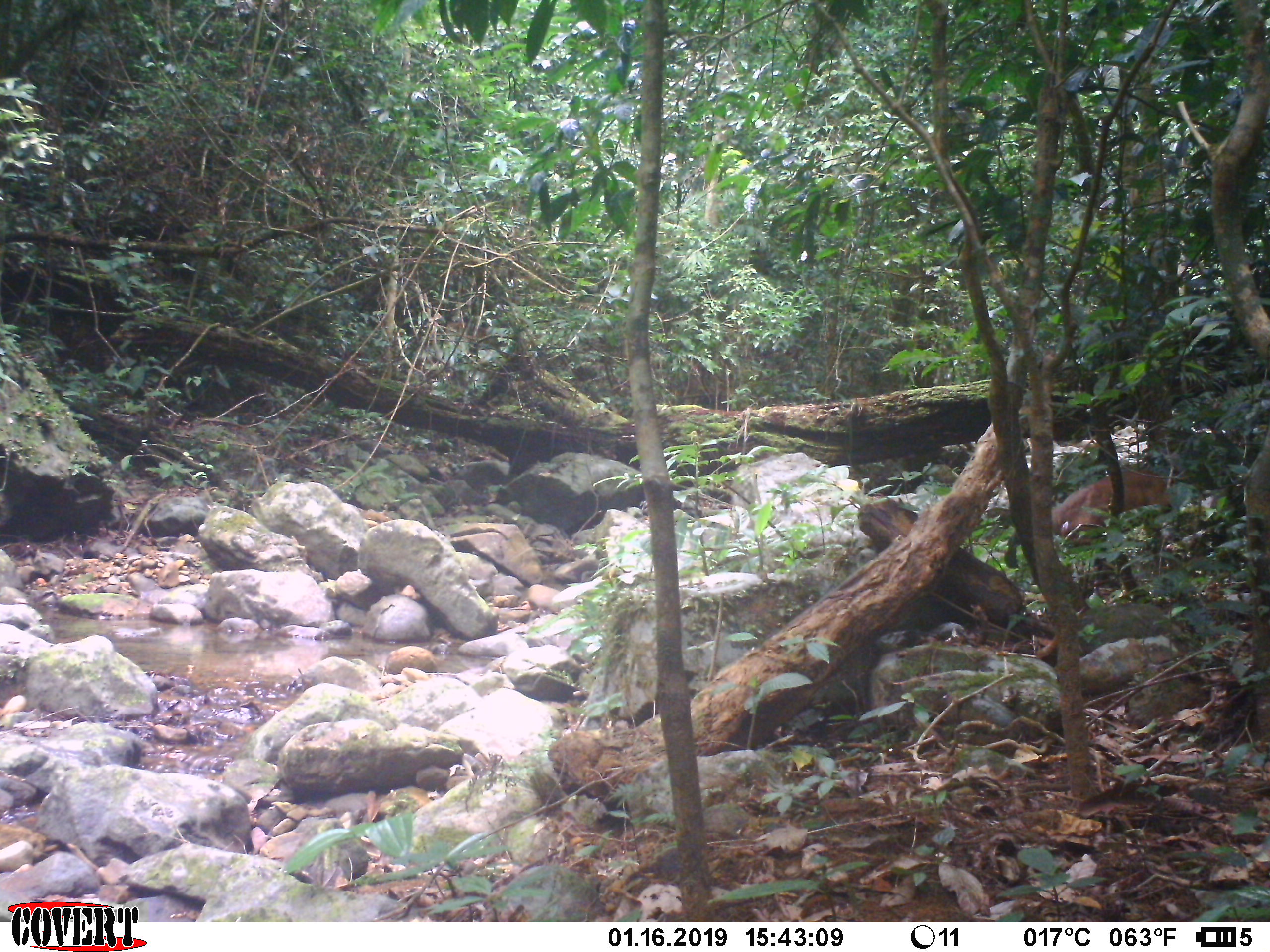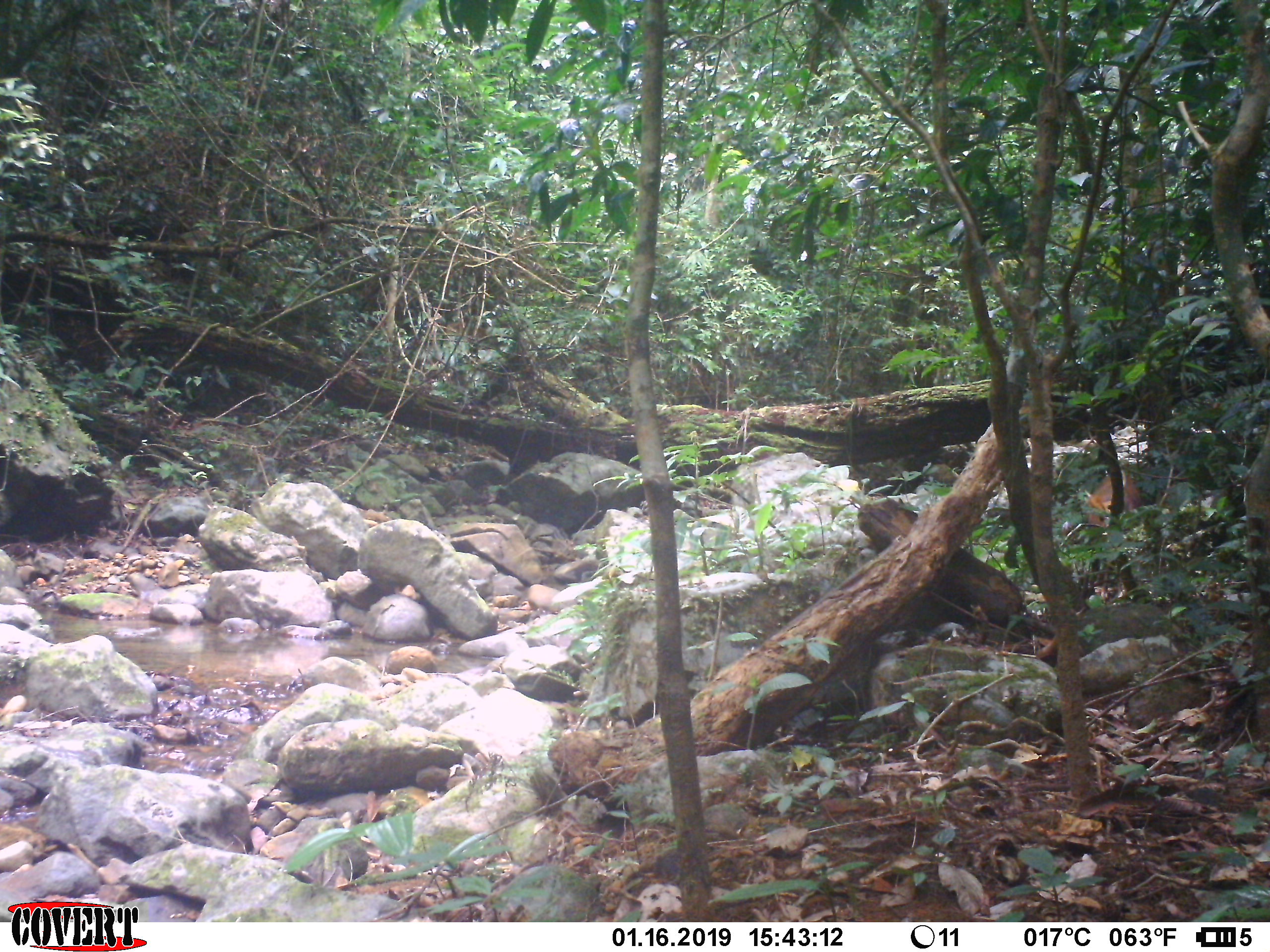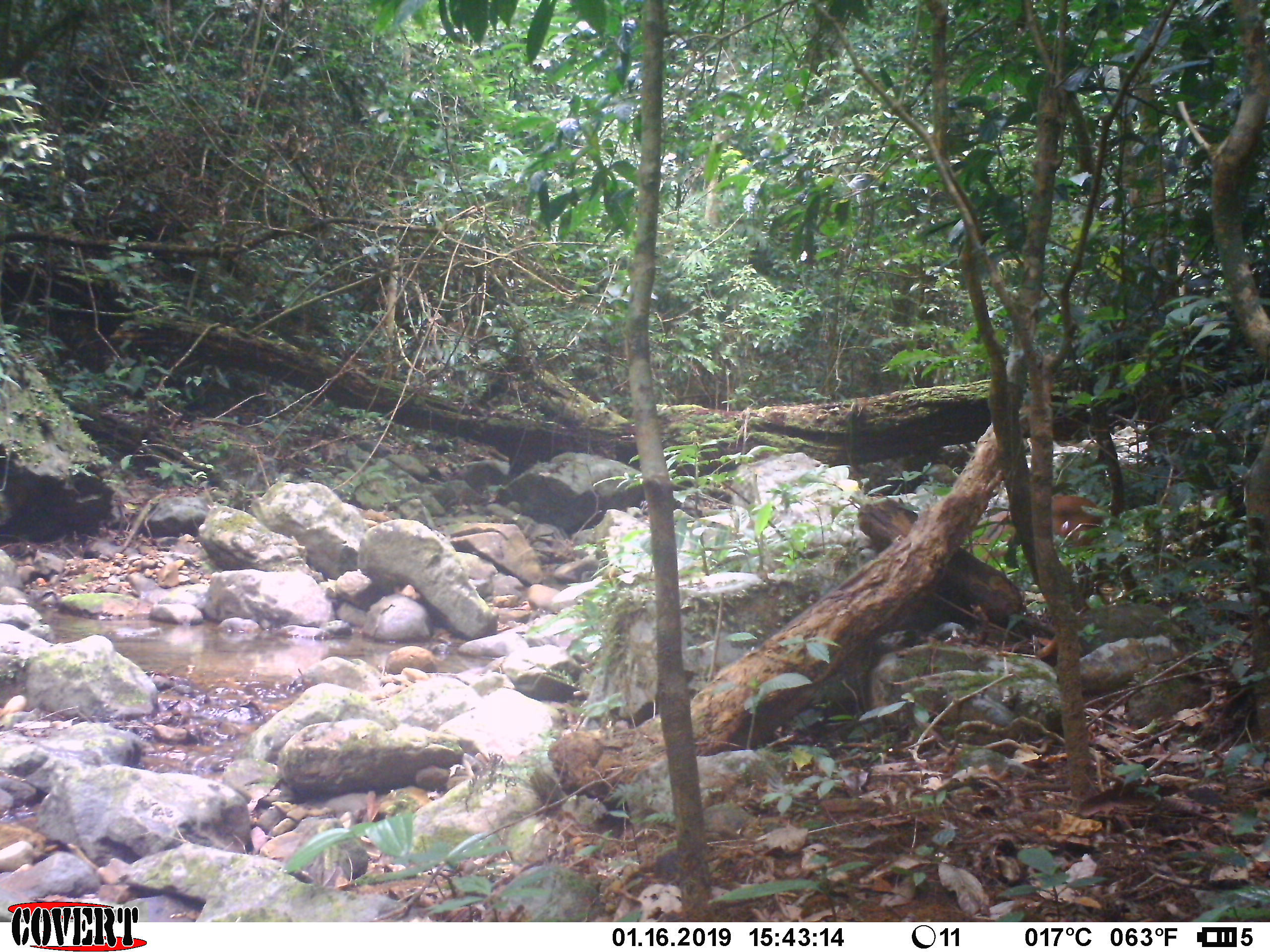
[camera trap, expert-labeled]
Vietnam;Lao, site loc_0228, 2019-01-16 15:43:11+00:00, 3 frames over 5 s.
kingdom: Animalia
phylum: Chordata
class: Mammalia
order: Artiodactyla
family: Cervidae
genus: Muntiacus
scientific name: Muntiacus vuquangensis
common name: large-antlered muntjac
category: large antlered muntjac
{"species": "large antlered muntjac (large-antlered muntjac) (Muntiacus vuquangensis)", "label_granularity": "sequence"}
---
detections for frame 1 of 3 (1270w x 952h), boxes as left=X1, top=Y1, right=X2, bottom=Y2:
large antlered muntjac: left=1051, top=470, right=1170, bottom=546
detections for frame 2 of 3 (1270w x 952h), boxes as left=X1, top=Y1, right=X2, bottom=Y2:
large antlered muntjac: left=1061, top=472, right=1140, bottom=544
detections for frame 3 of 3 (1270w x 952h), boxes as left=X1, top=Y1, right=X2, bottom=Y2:
large antlered muntjac: left=960, top=494, right=1104, bottom=559